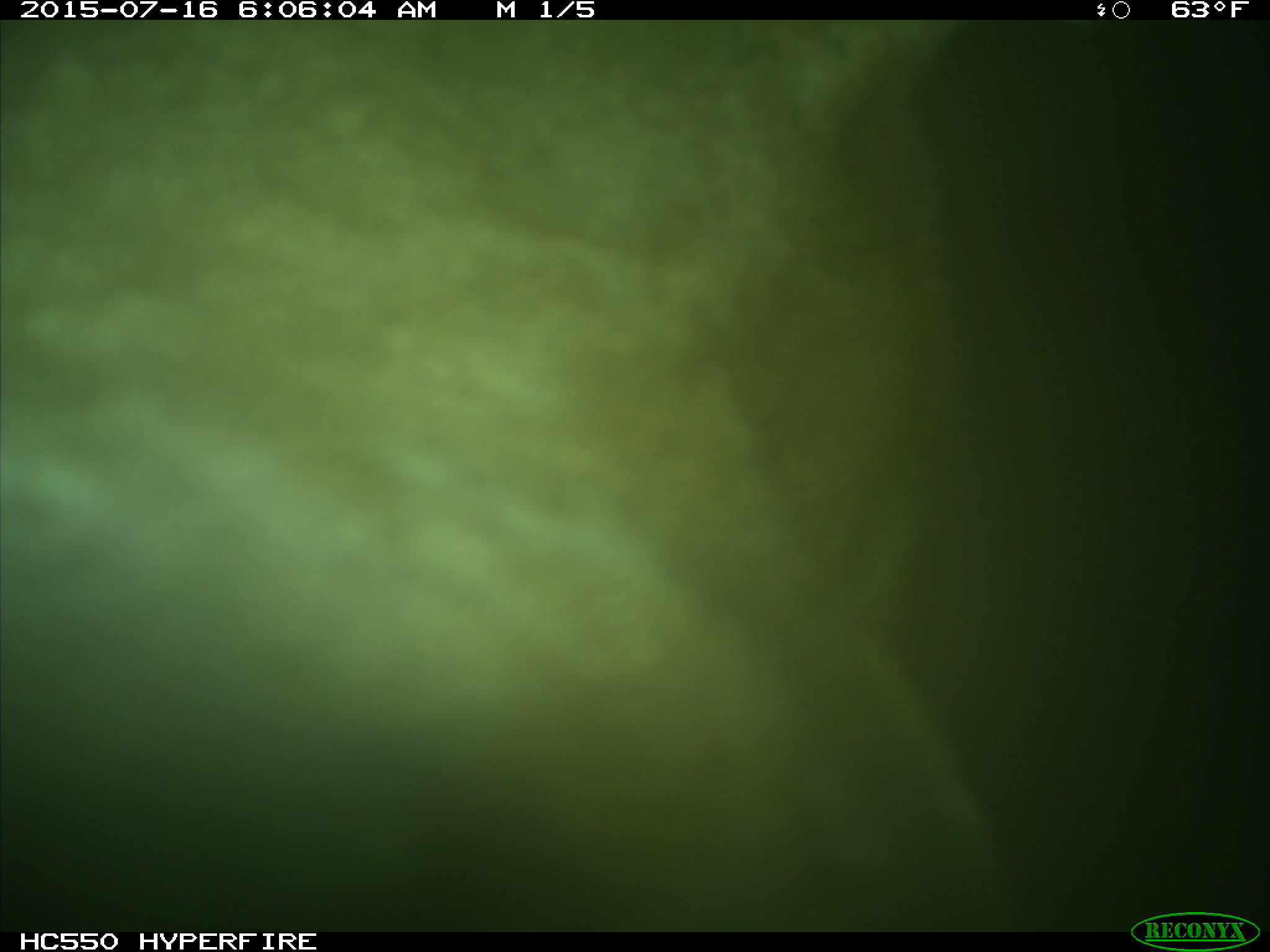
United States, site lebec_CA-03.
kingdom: Animalia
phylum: Chordata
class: Mammalia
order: Artiodactyla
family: Cervidae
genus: Cervus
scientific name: Cervus canadensis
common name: elk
Cervus canadensis (elk).